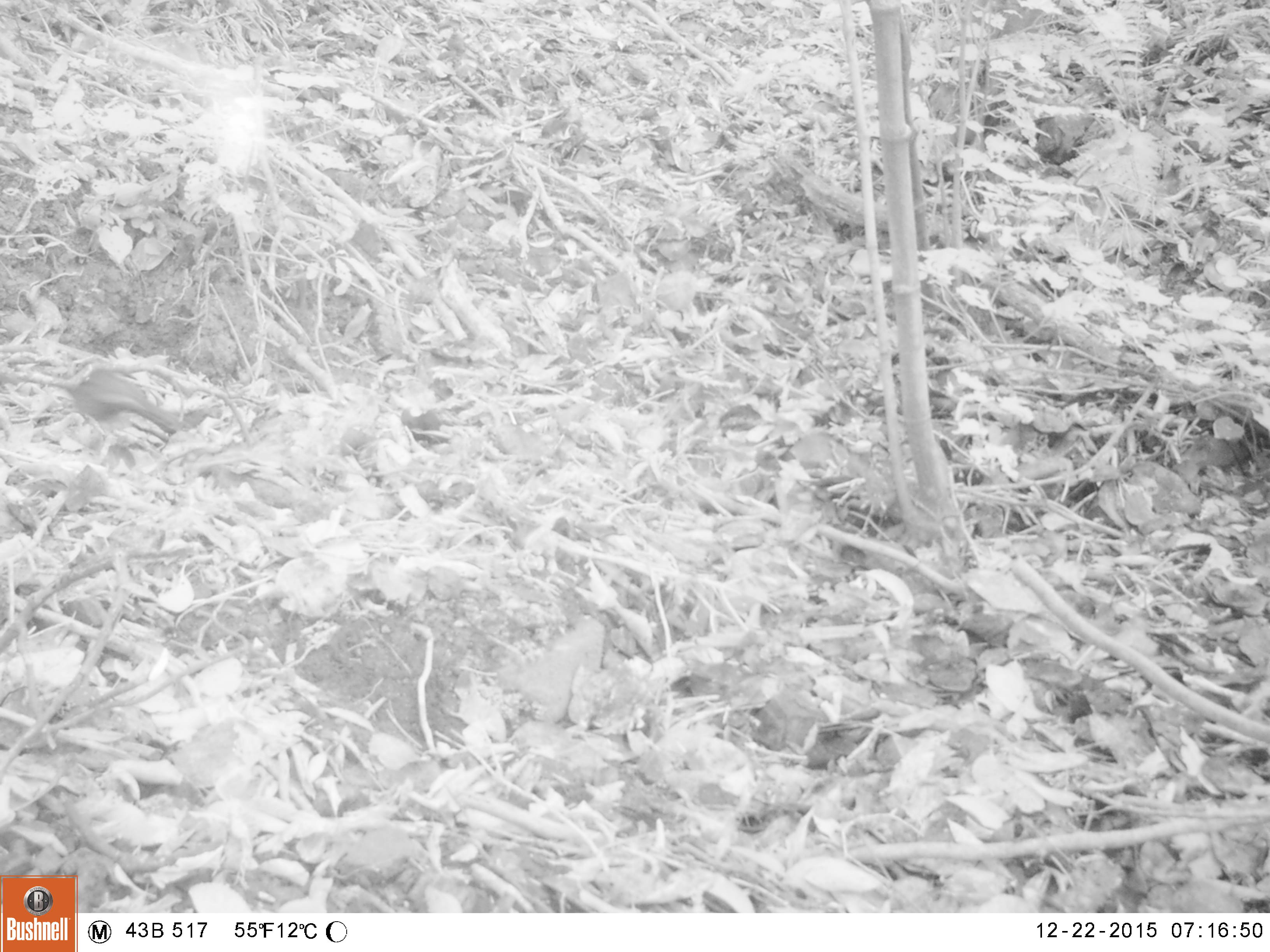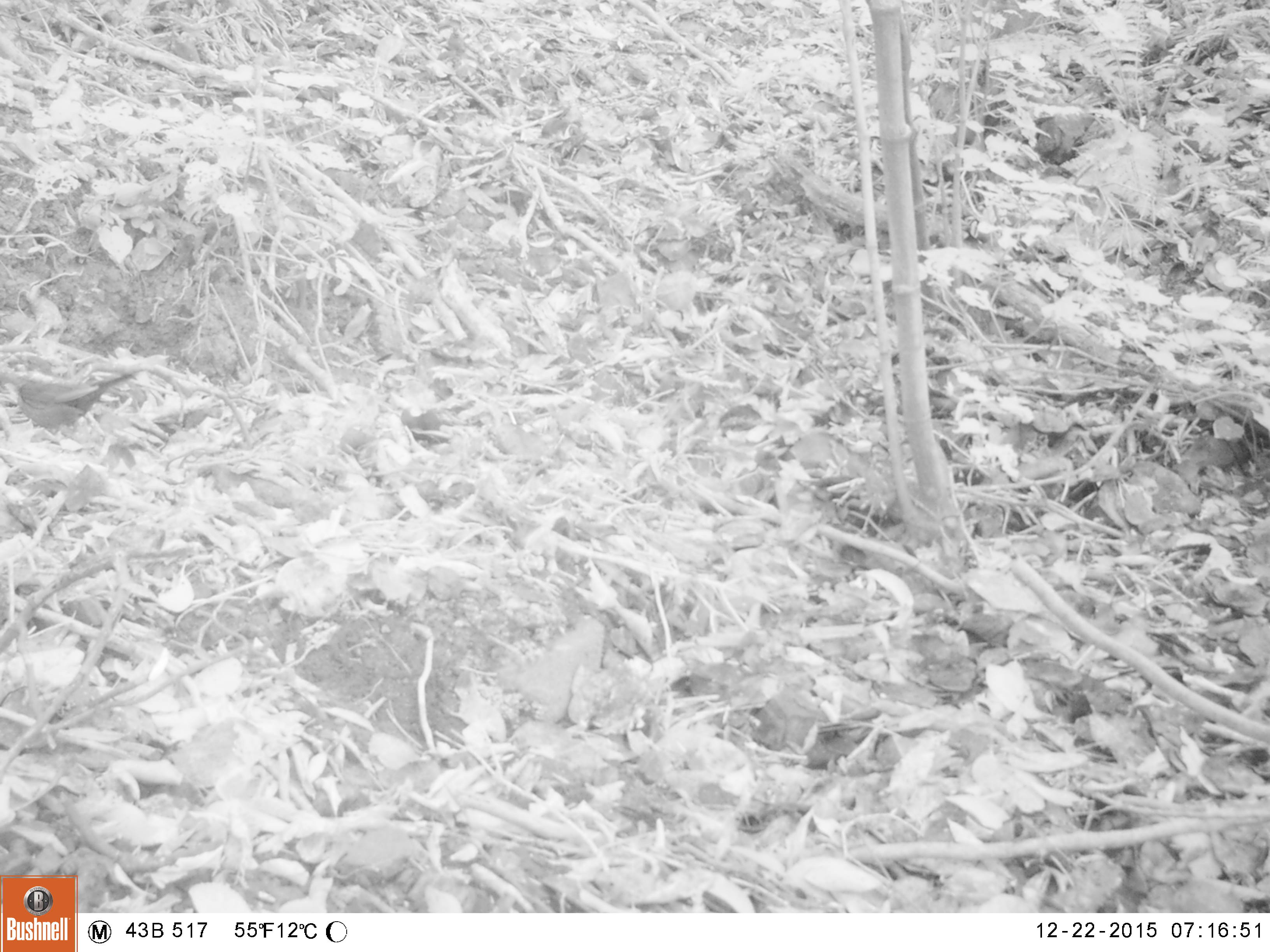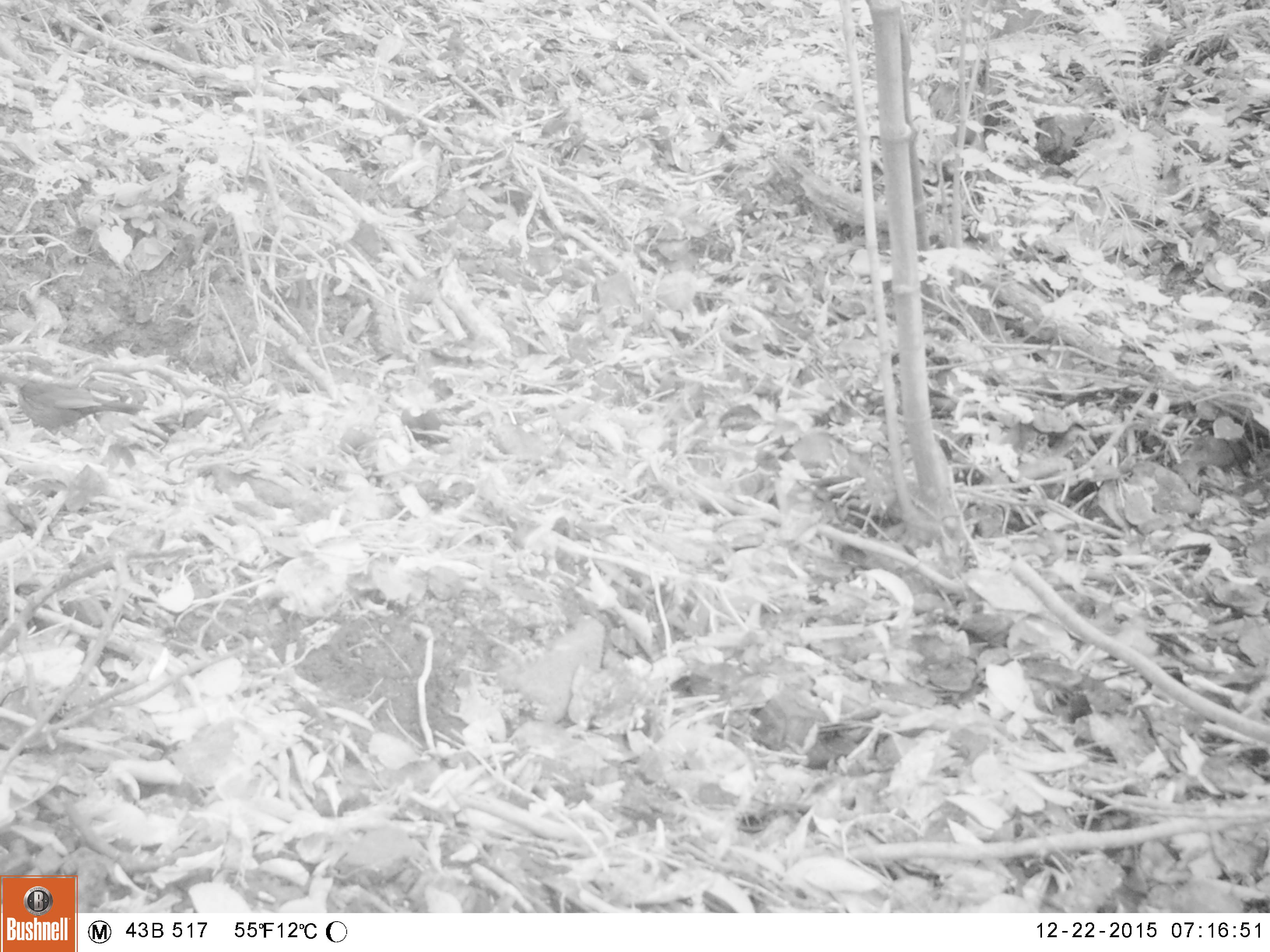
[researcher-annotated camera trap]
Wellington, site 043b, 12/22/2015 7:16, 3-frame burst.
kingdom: Animalia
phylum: Chordata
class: Aves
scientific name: Aves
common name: bird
Bird (Aves).